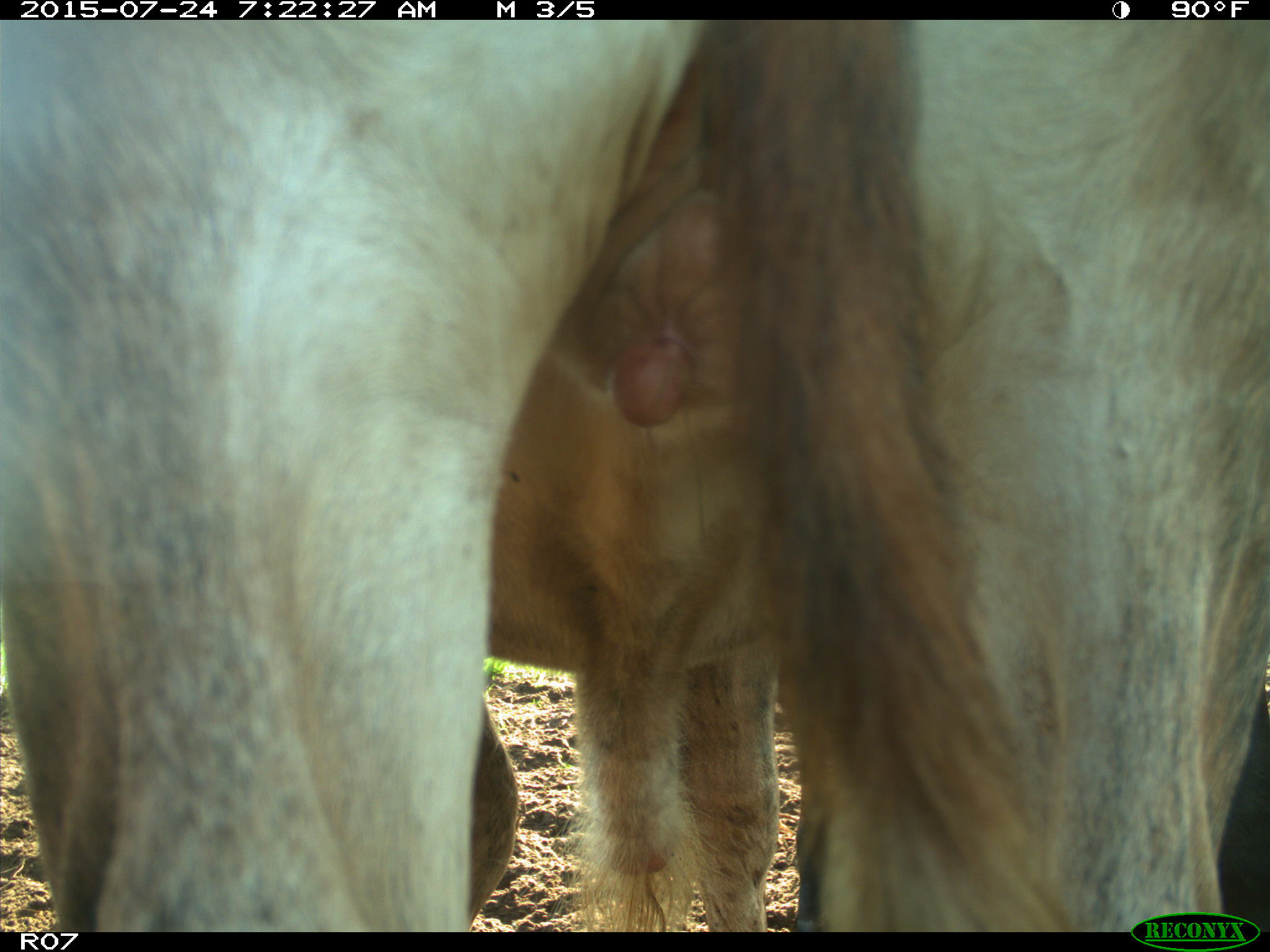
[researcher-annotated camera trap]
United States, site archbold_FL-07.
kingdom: Animalia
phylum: Chordata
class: Mammalia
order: Artiodactyla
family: Bovidae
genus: Bos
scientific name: Bos taurus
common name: domestic cow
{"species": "Bos taurus (domestic cow)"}